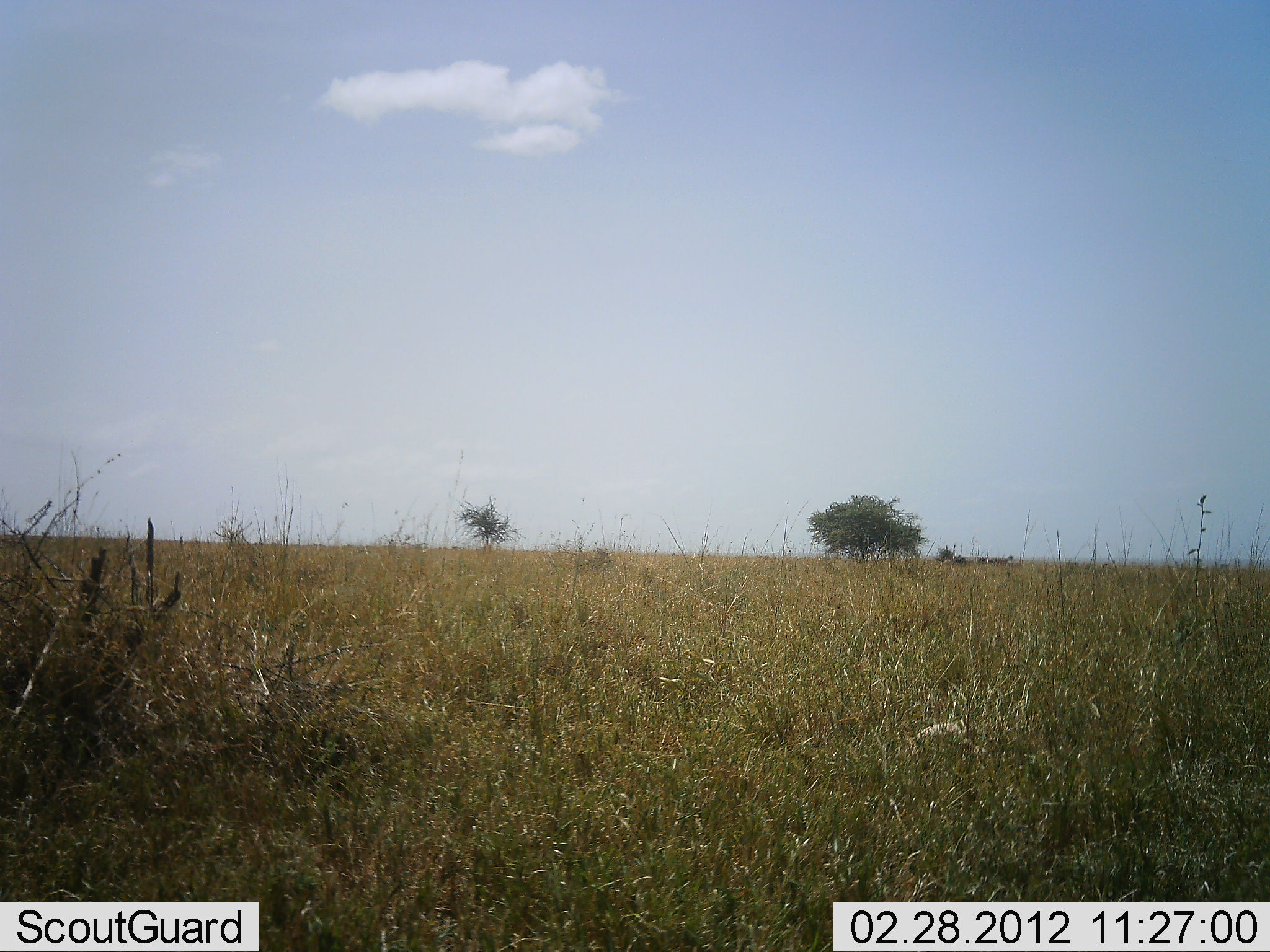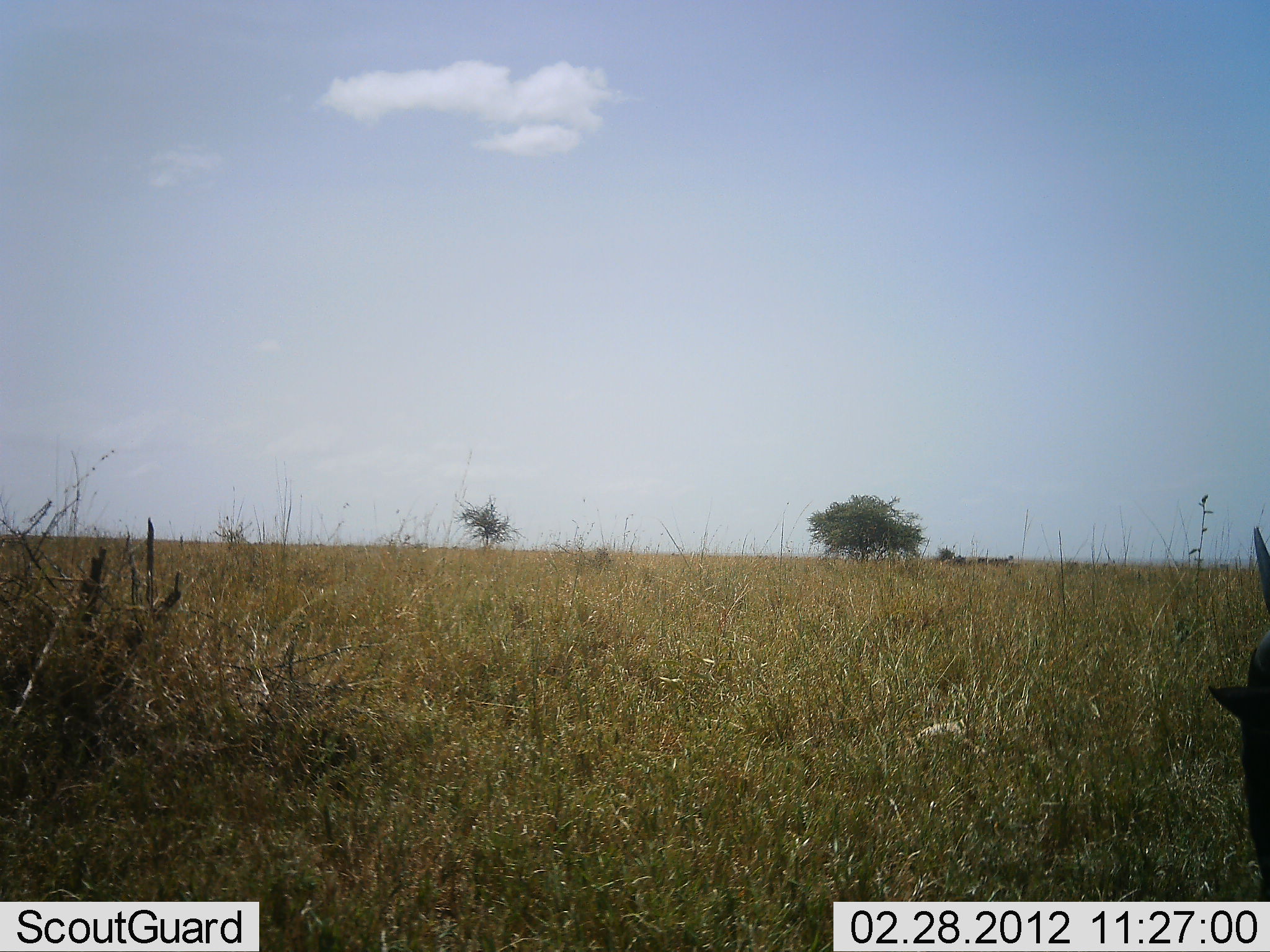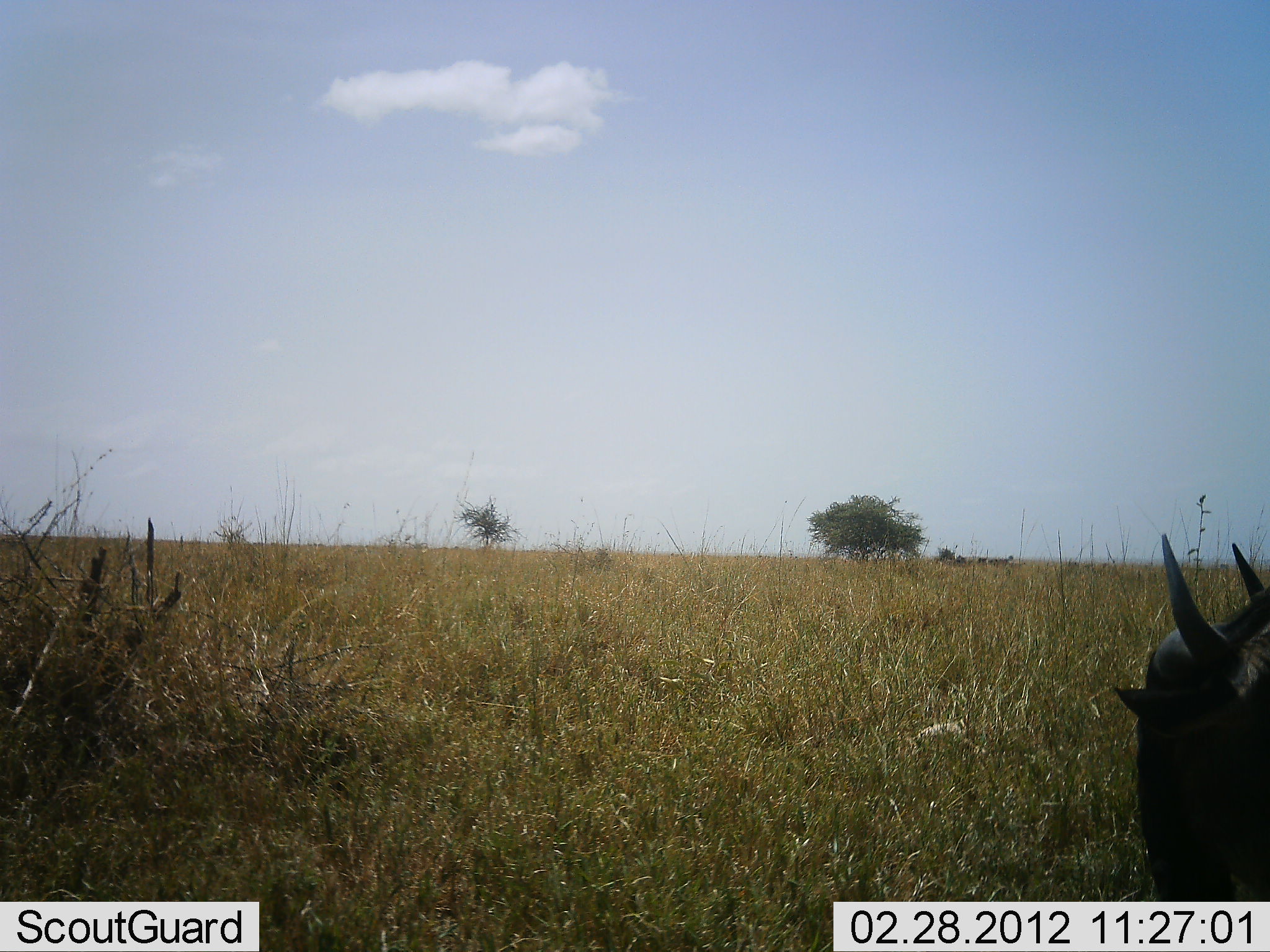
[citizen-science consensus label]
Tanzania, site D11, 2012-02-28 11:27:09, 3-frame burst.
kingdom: Animalia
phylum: Chordata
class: Mammalia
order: Artiodactyla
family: Bovidae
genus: Connochaetes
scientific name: Connochaetes taurinus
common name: blue wildebeest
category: wildebeest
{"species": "wildebeest (blue wildebeest) (Connochaetes taurinus)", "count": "1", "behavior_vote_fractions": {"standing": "0%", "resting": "0%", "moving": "87%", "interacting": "7%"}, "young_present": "0%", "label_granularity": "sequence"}